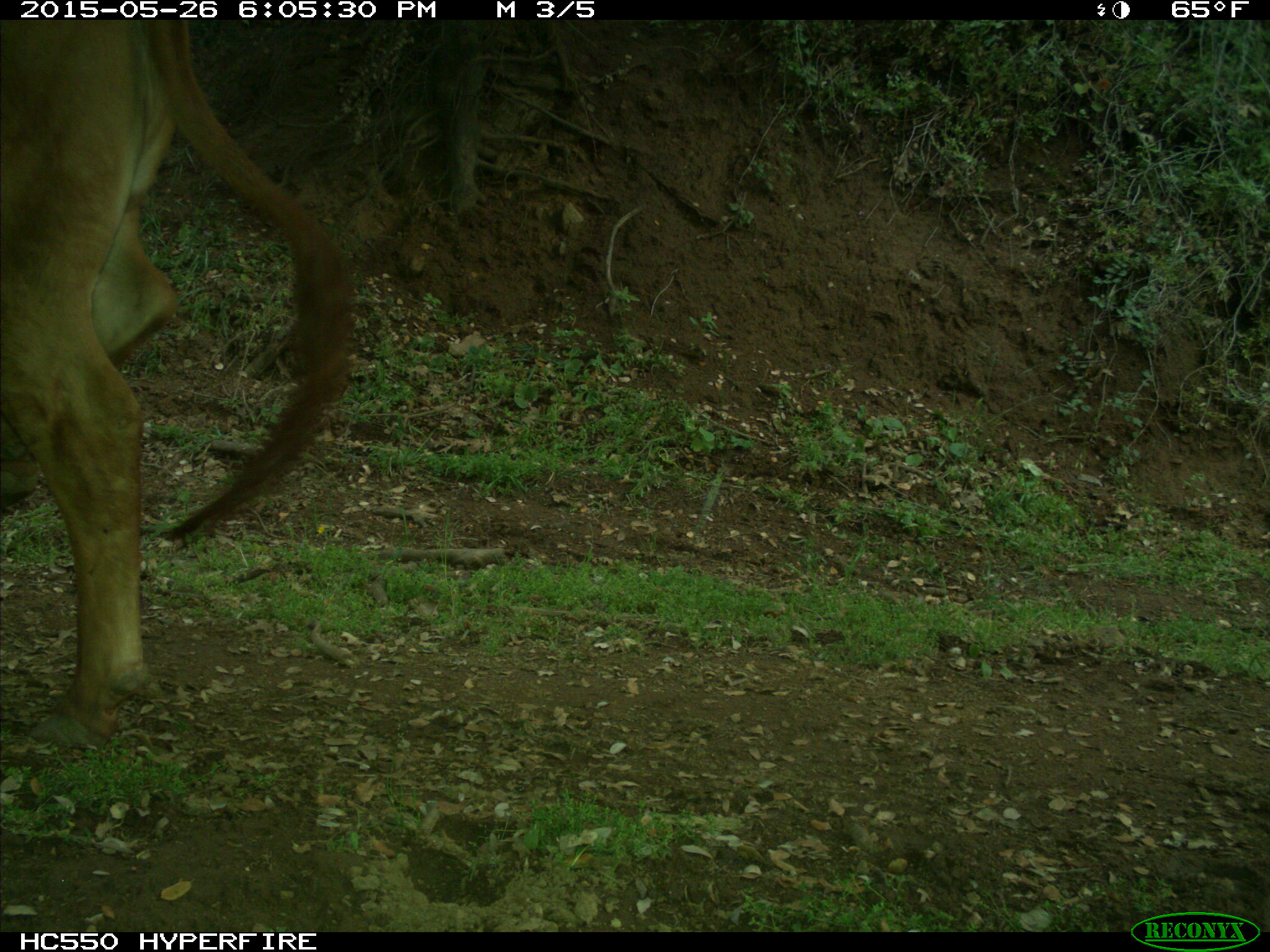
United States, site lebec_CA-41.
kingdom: Animalia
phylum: Chordata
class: Mammalia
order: Artiodactyla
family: Bovidae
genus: Bos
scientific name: Bos taurus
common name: domestic cow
Bos taurus (domestic cow).